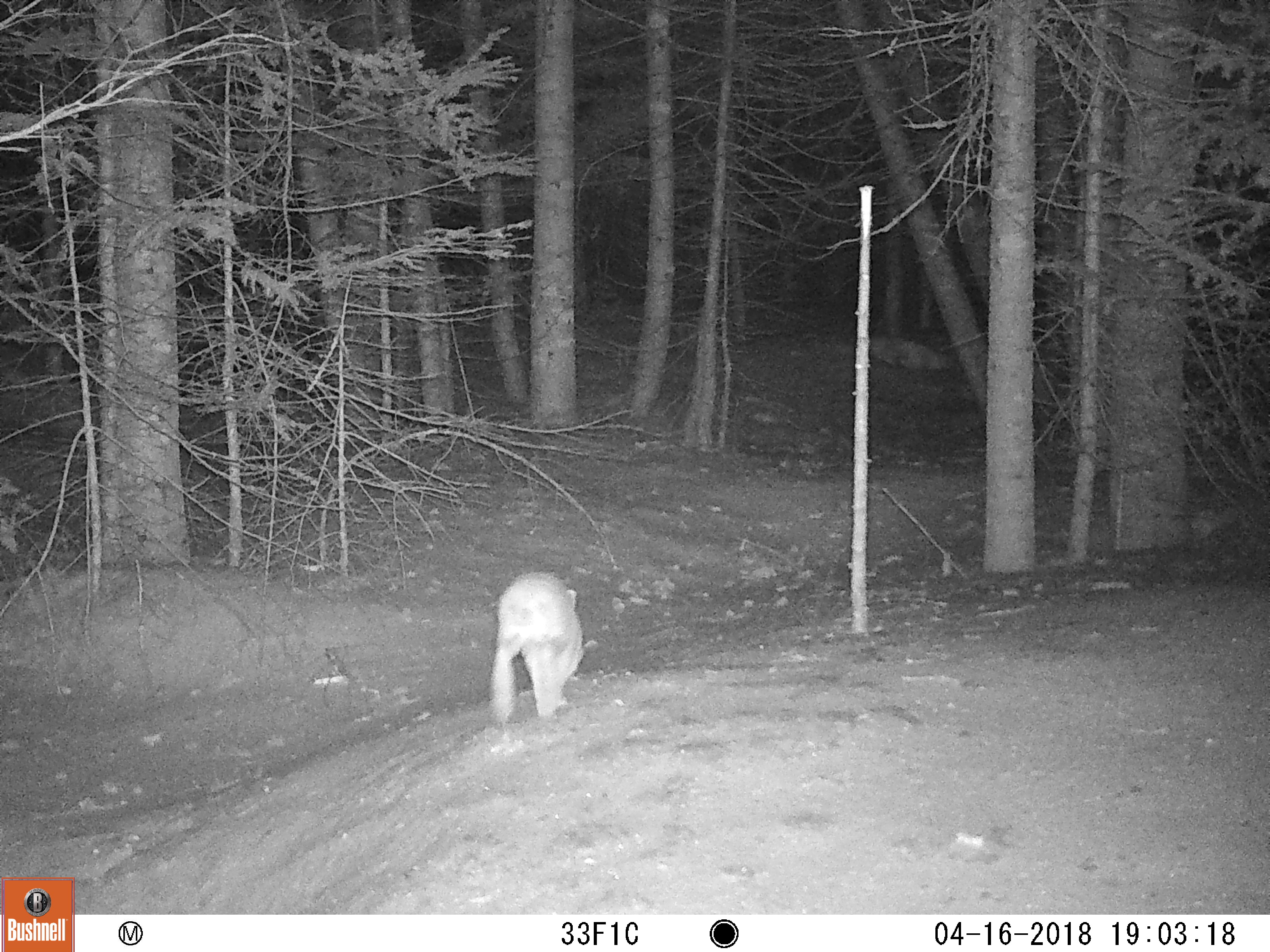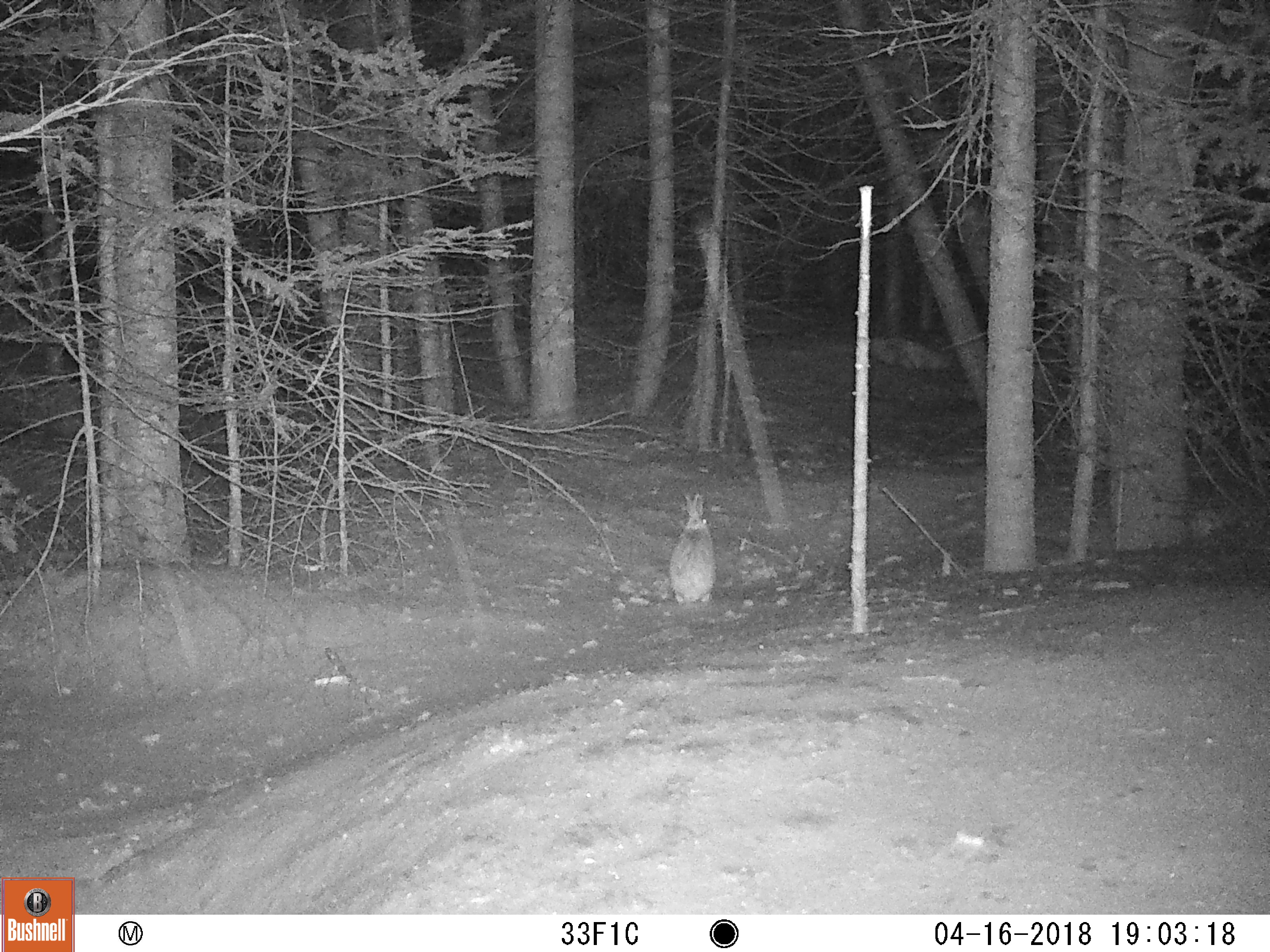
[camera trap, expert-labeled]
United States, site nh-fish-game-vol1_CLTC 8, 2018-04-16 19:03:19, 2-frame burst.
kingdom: Animalia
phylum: Chordata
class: Mammalia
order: Lagomorpha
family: Leporidae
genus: Lepus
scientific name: Lepus americanus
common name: snowshoe hare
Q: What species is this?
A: Snowshoe hare (Lepus americanus).